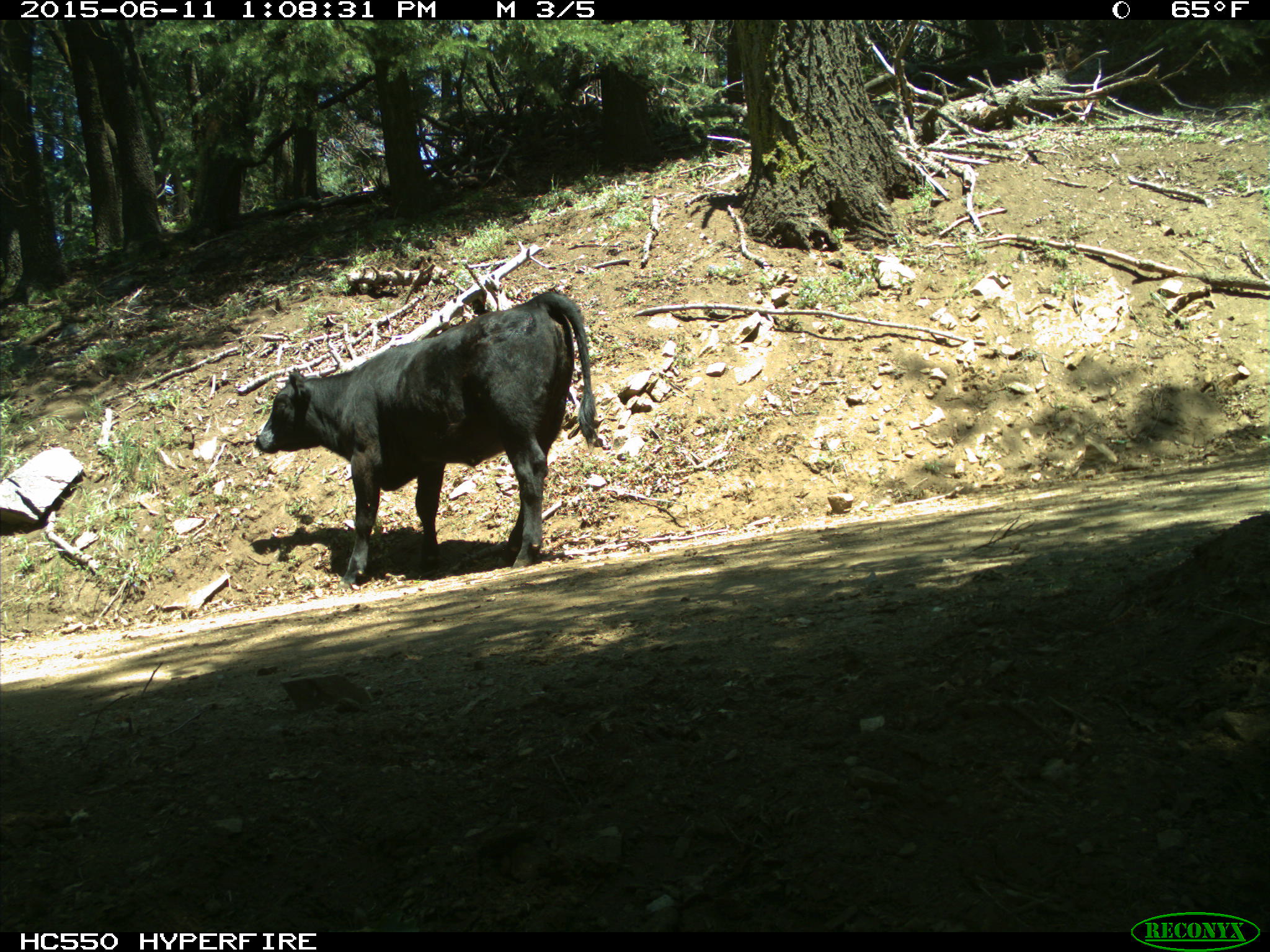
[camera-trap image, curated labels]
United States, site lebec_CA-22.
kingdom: Animalia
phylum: Chordata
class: Mammalia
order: Artiodactyla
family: Bovidae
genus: Bos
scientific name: Bos taurus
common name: domestic cow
Bos taurus (domestic cow).